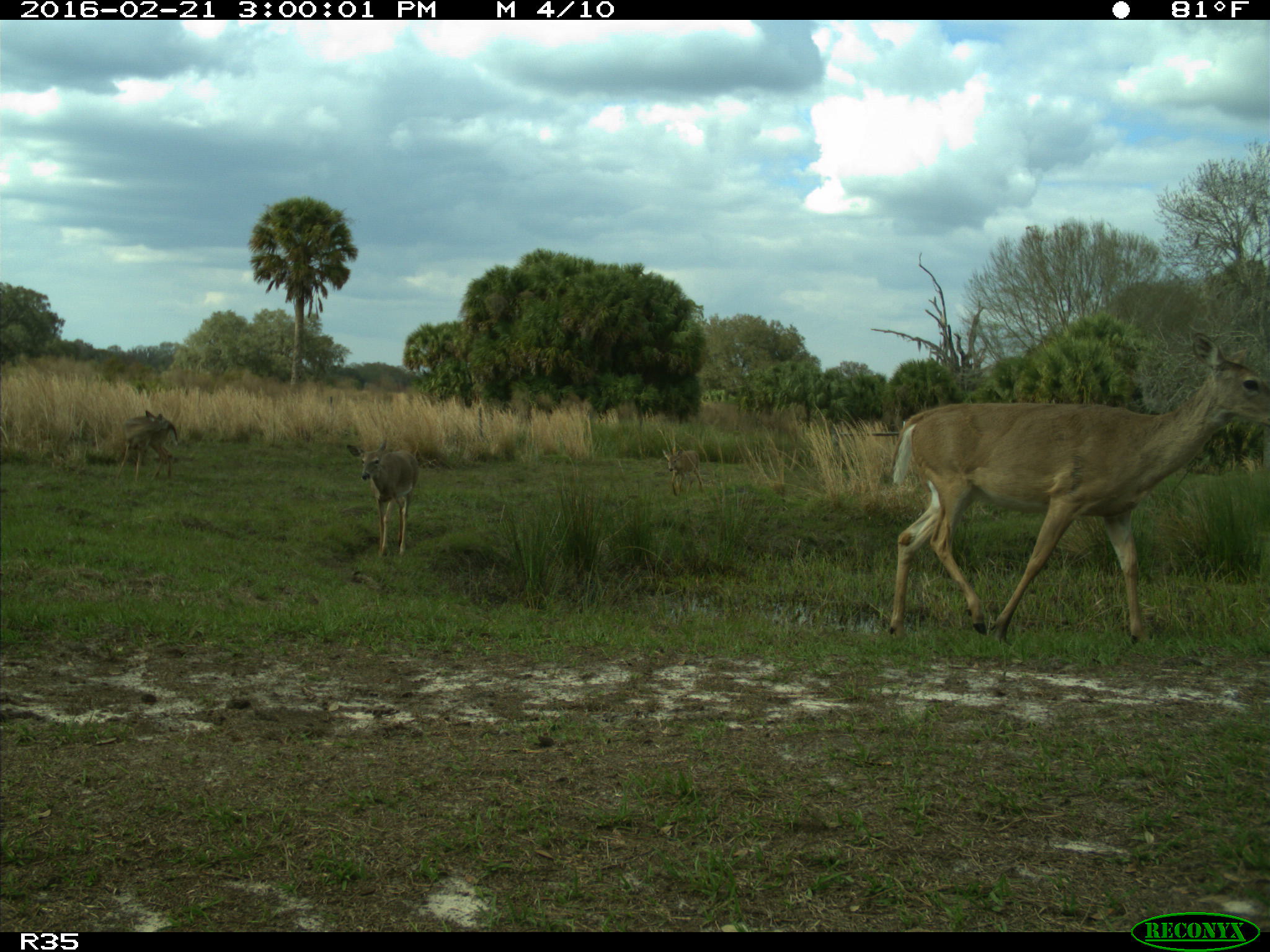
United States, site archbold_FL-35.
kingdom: Animalia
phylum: Chordata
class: Mammalia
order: Artiodactyla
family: Cervidae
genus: Odocoileus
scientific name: Odocoileus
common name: deer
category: unidentified deer